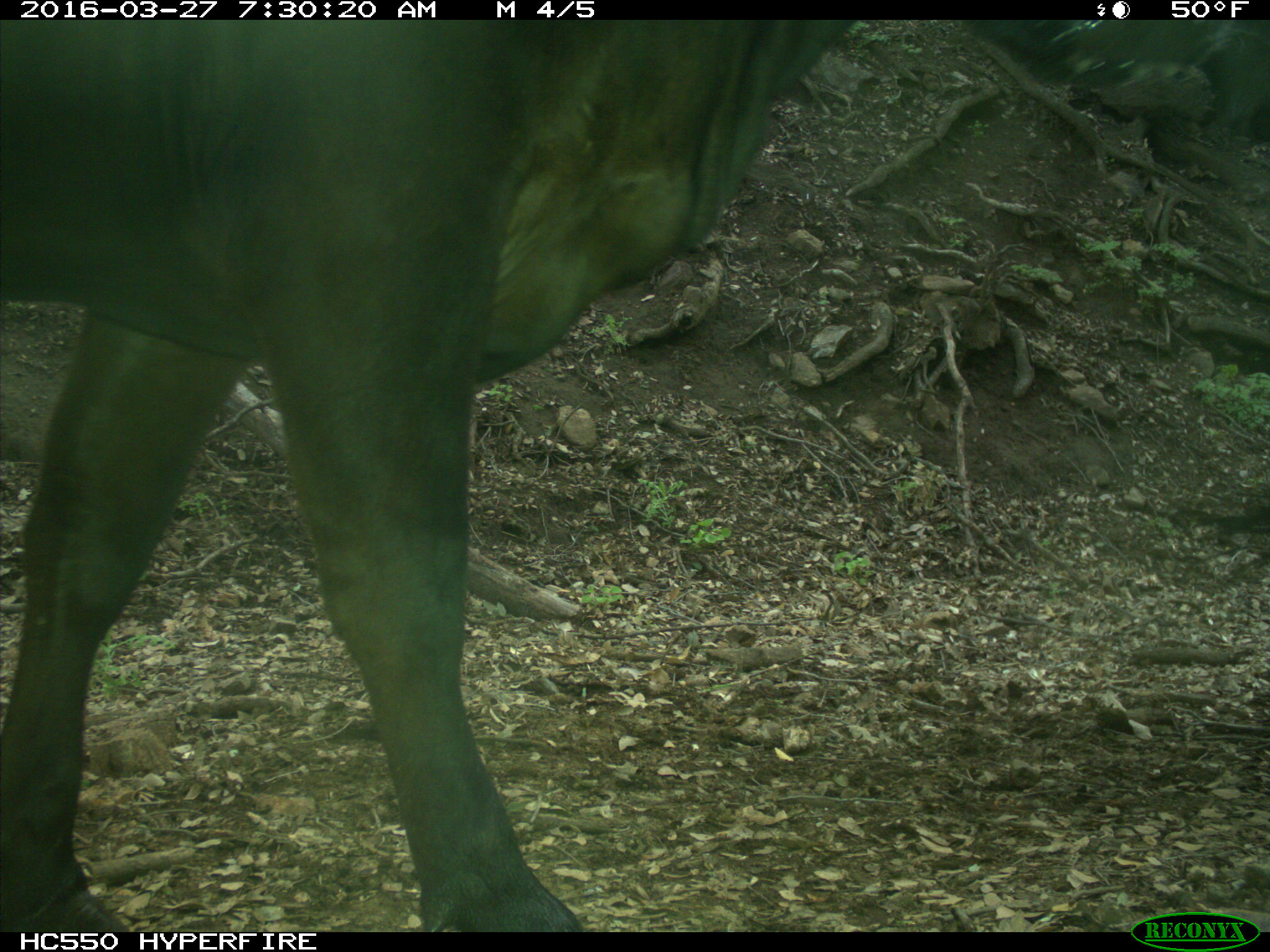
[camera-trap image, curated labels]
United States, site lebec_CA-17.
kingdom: Animalia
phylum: Chordata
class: Mammalia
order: Artiodactyla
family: Bovidae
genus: Bos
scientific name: Bos taurus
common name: domestic cow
Bos taurus (domestic cow).